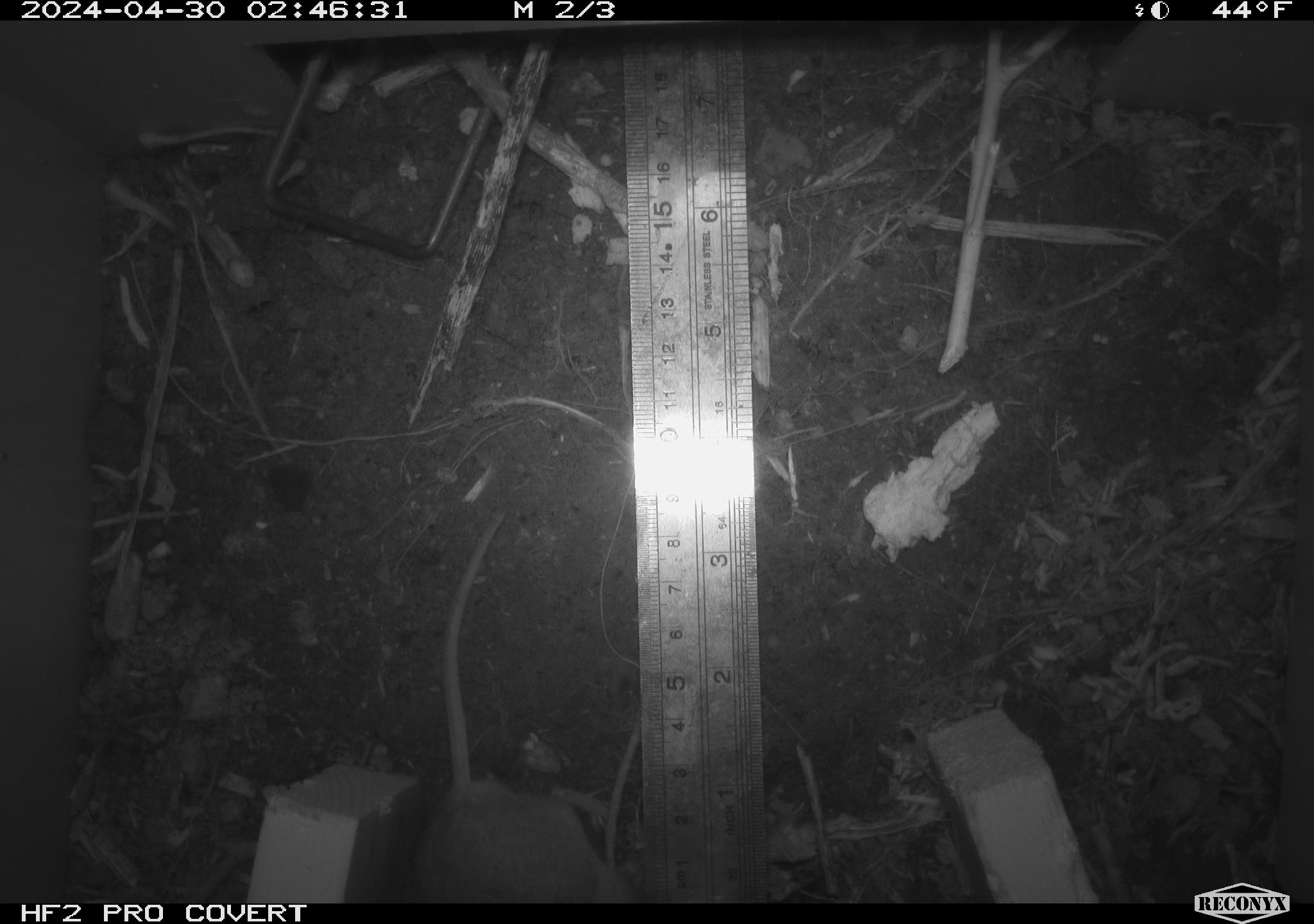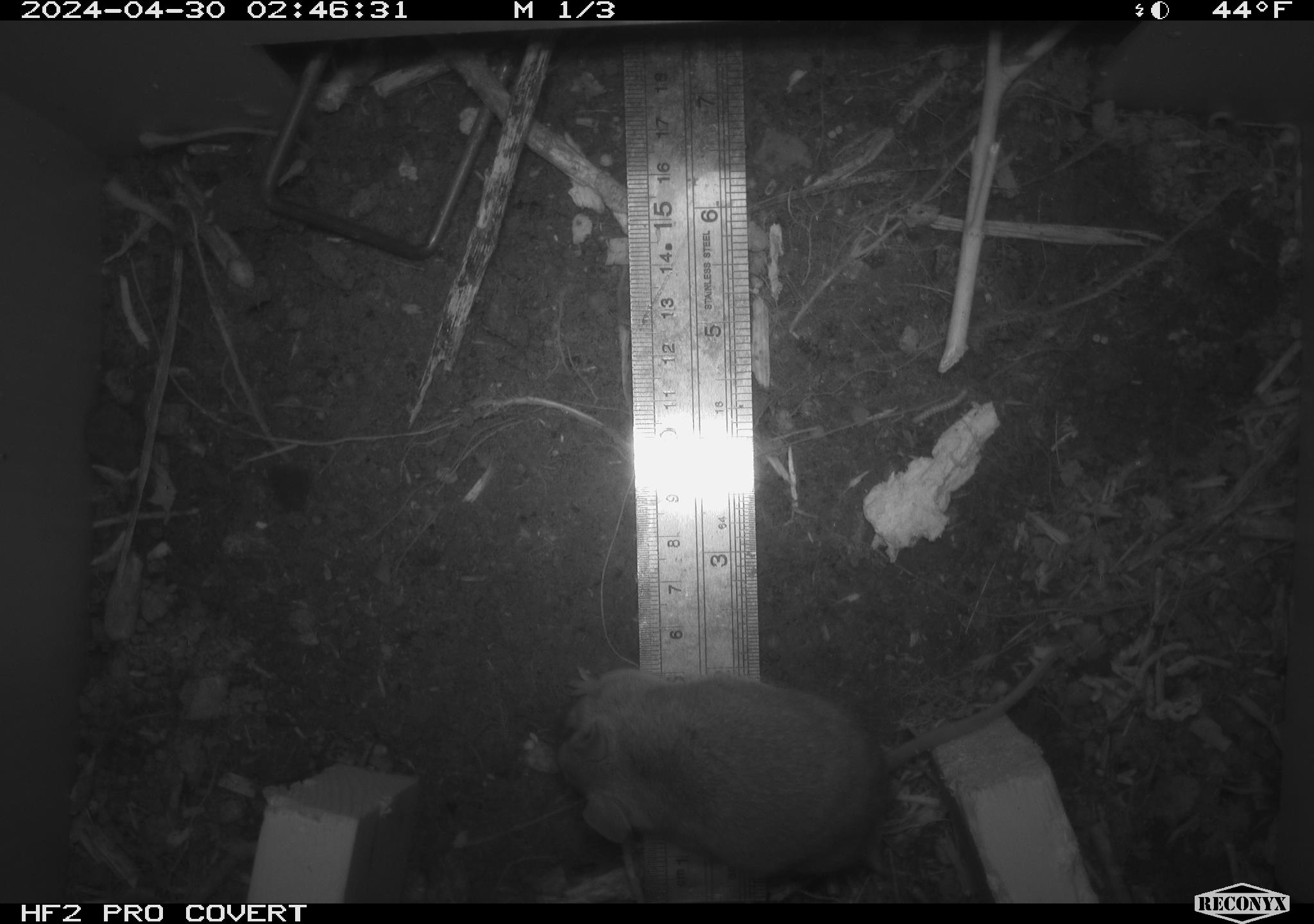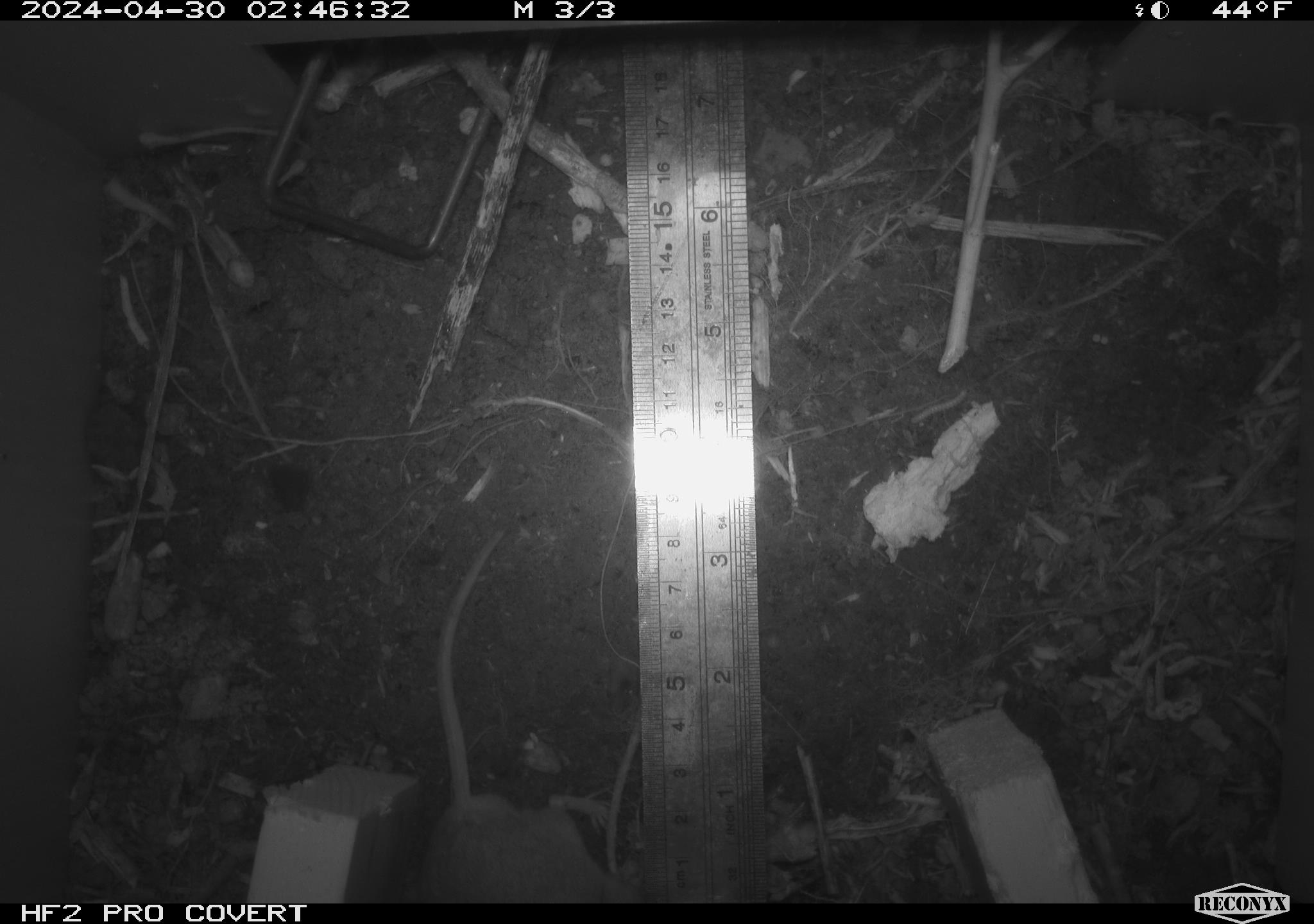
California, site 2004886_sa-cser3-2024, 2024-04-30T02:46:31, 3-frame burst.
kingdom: Animalia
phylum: Chordata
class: Mammalia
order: Rodentia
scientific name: Rodentia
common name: rodent